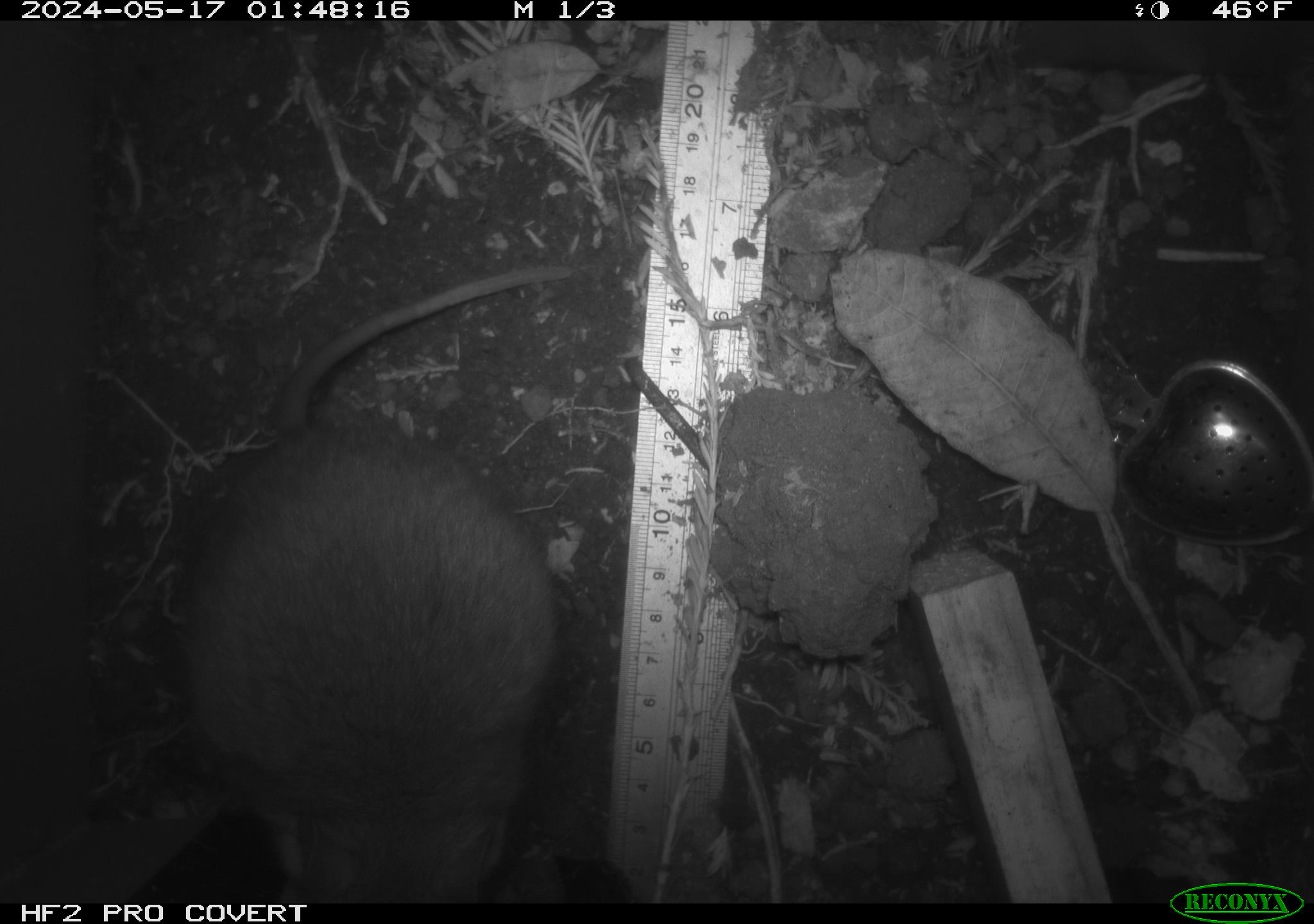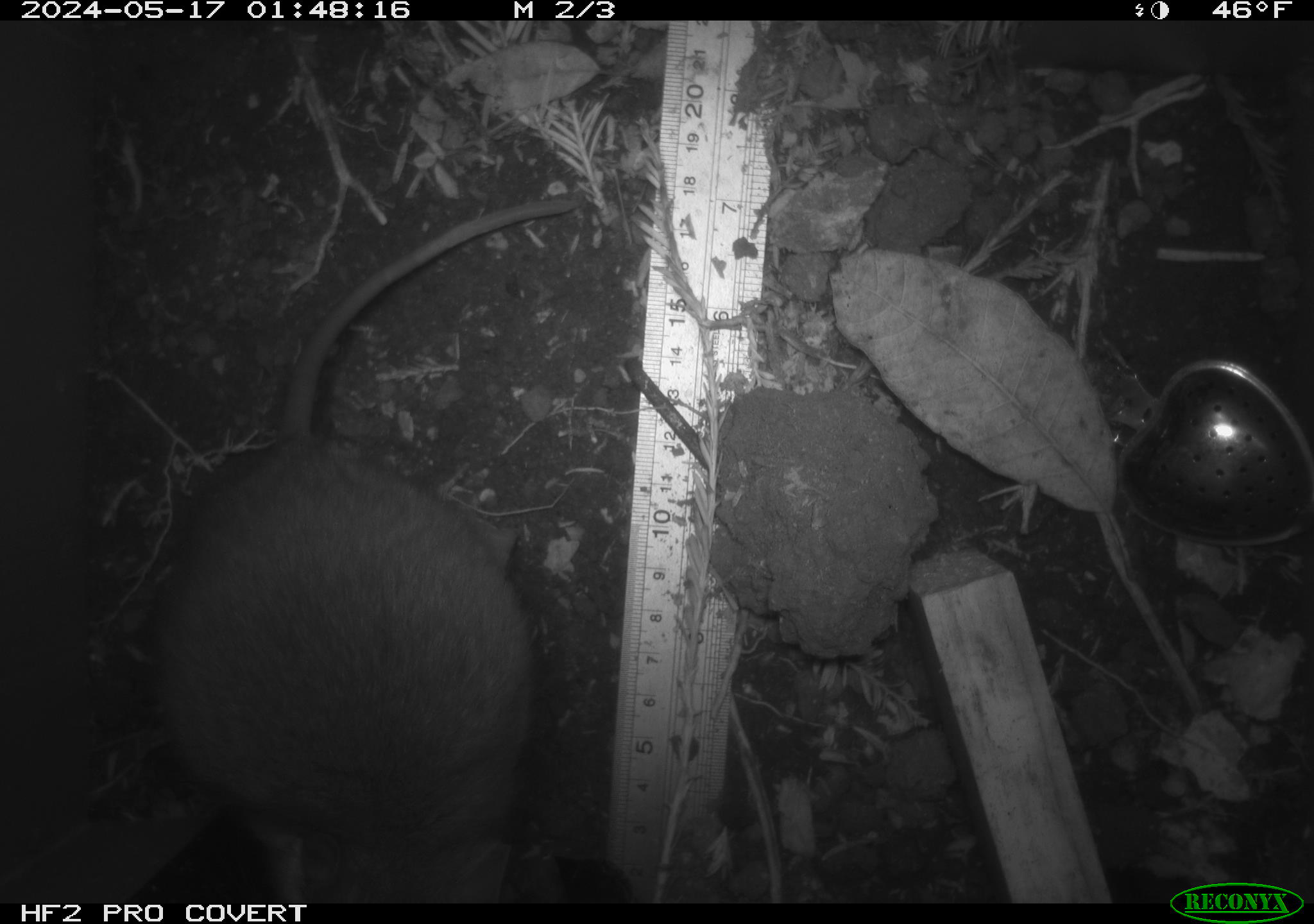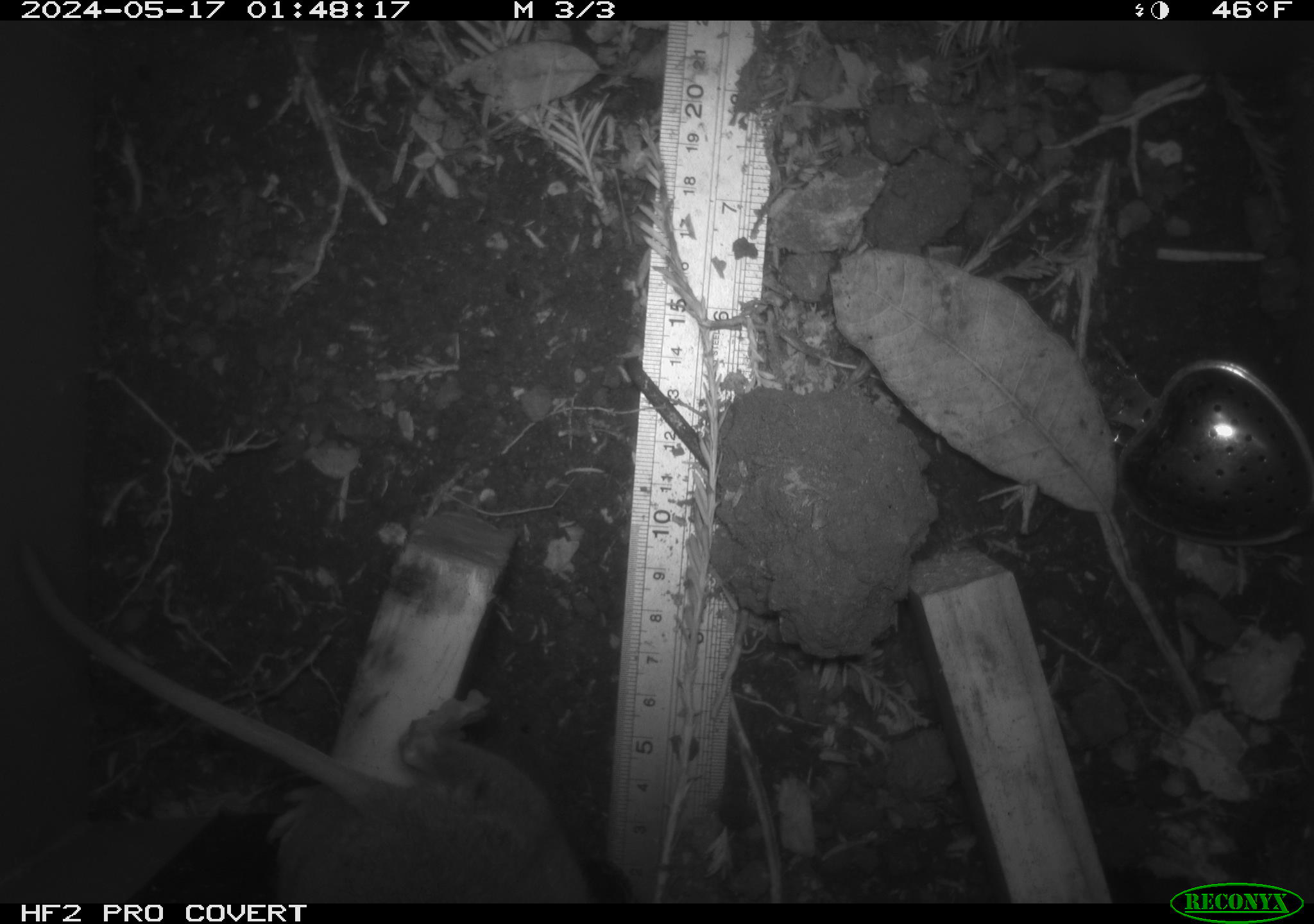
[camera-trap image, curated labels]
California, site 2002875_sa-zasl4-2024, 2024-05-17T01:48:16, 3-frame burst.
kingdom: Animalia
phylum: Chordata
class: Mammalia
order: Rodentia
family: Cricetidae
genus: Neotoma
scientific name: Neotoma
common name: pack rat or woodrat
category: neotoma species